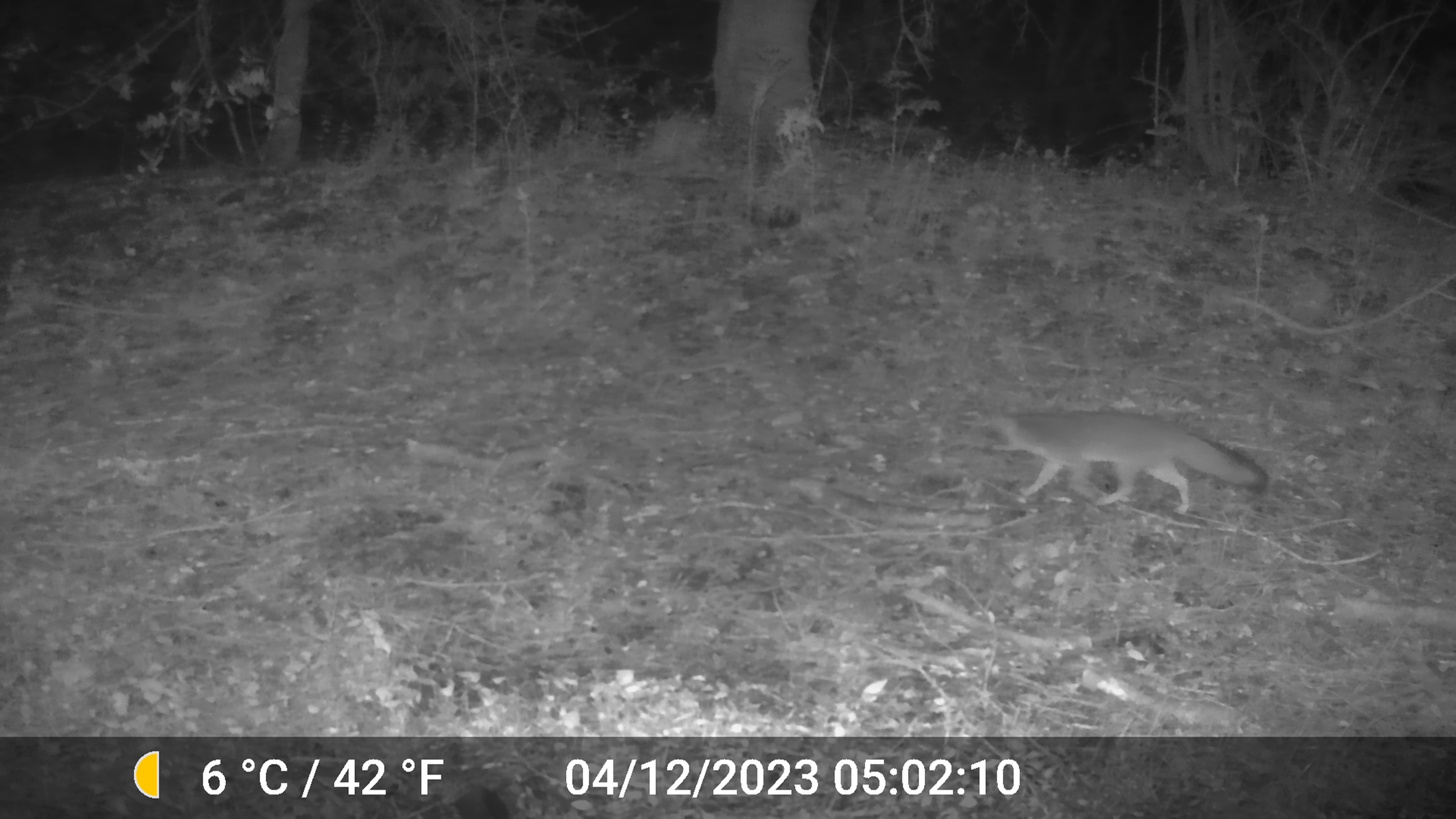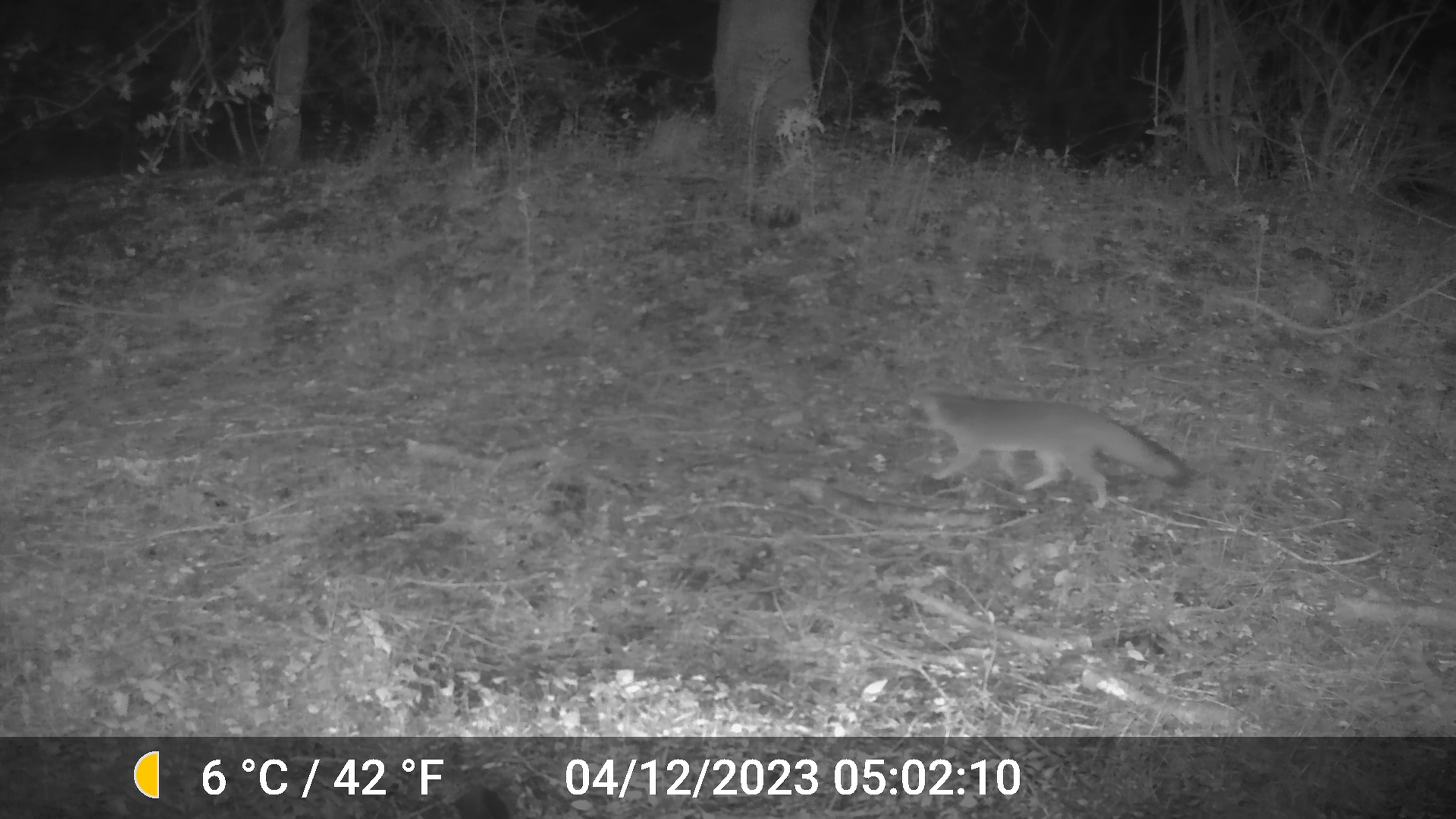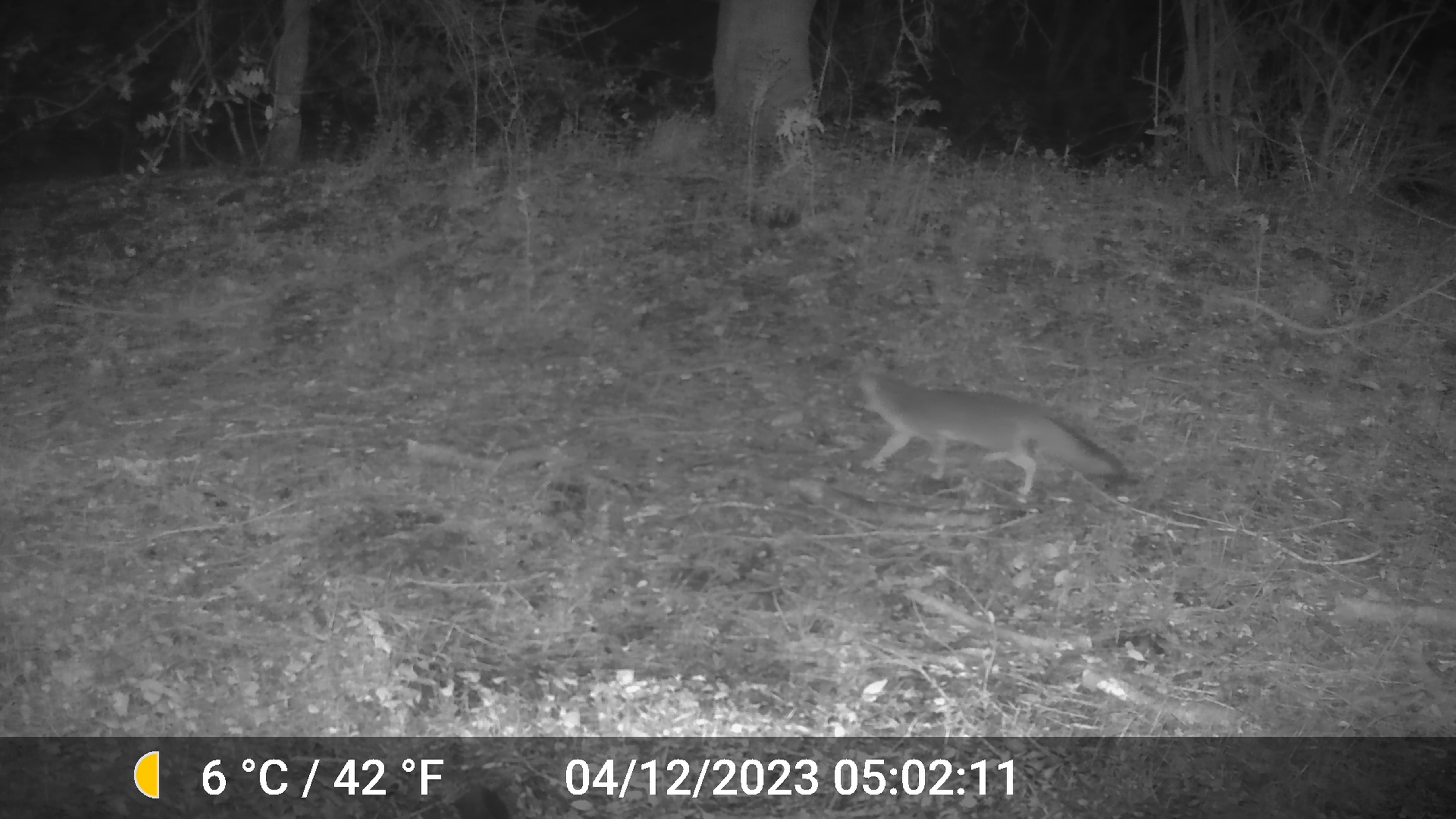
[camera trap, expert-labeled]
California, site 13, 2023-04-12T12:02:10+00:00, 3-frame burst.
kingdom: Animalia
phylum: Chordata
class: Mammalia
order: Carnivora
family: Canidae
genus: Urocyon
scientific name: Urocyon cinereoargenteus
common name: gray fox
Gray fox (Urocyon cinereoargenteus).